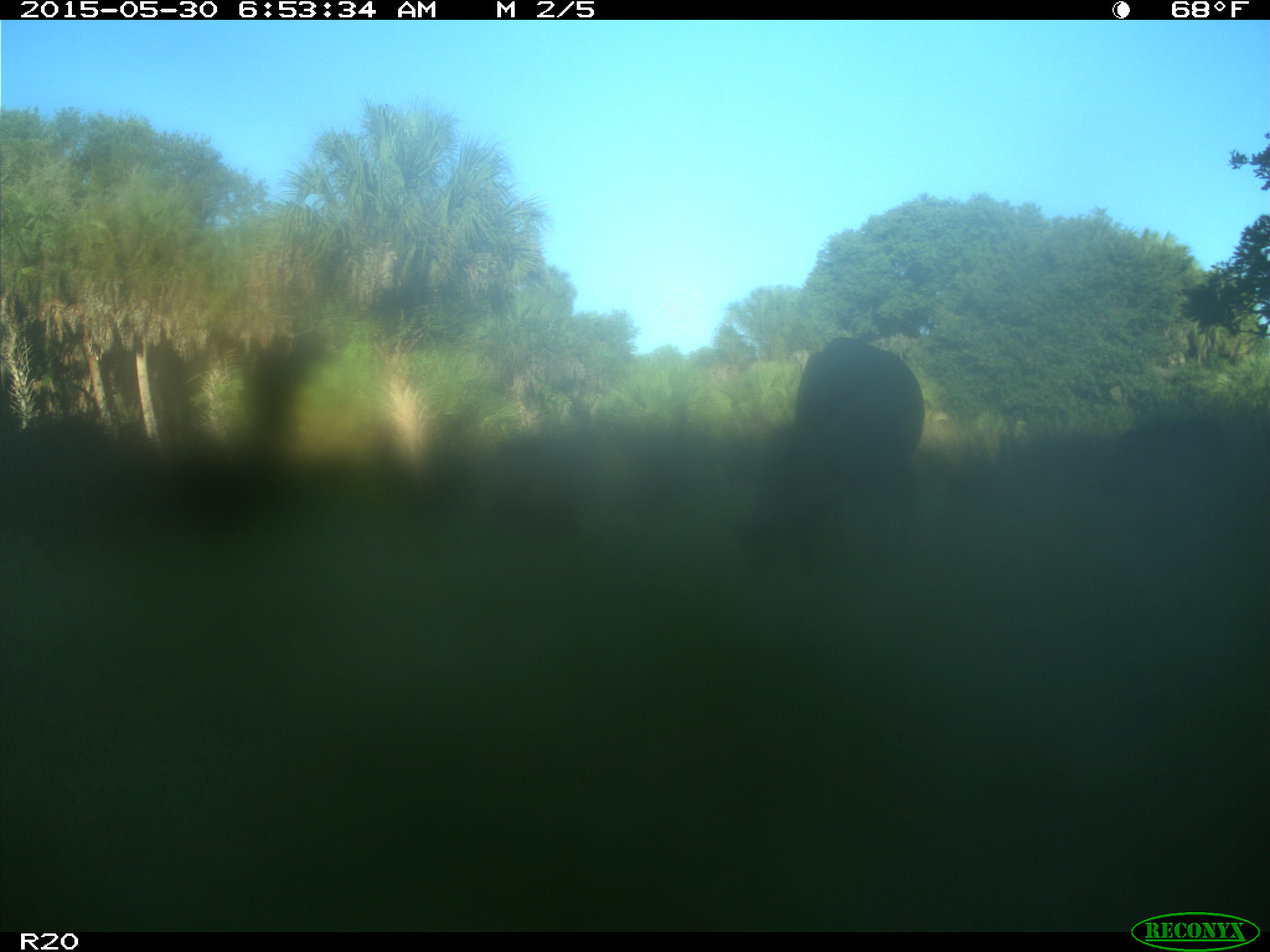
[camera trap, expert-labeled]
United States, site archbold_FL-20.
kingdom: Animalia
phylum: Chordata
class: Mammalia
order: Artiodactyla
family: Bovidae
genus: Bos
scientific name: Bos taurus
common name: domestic cow